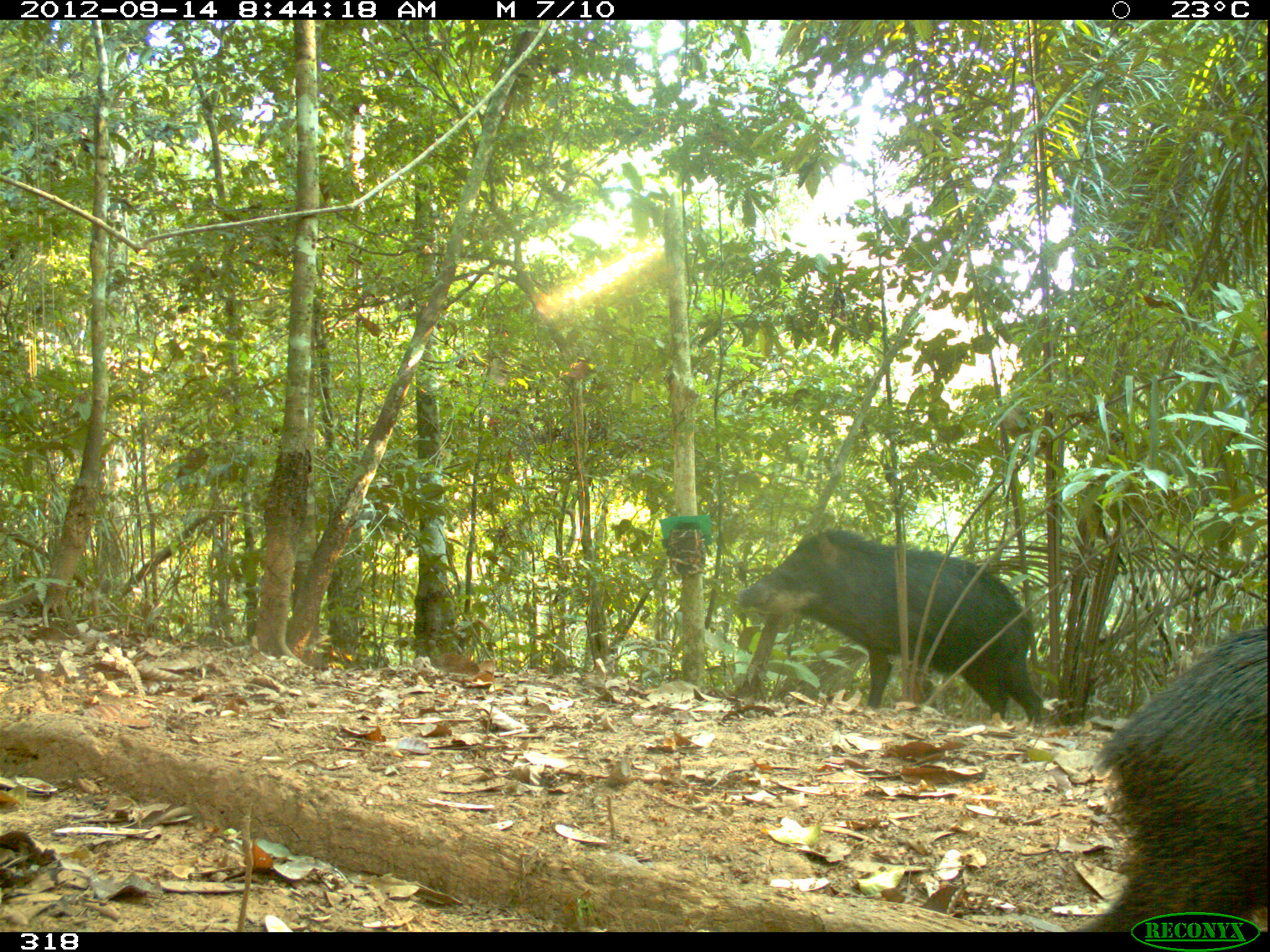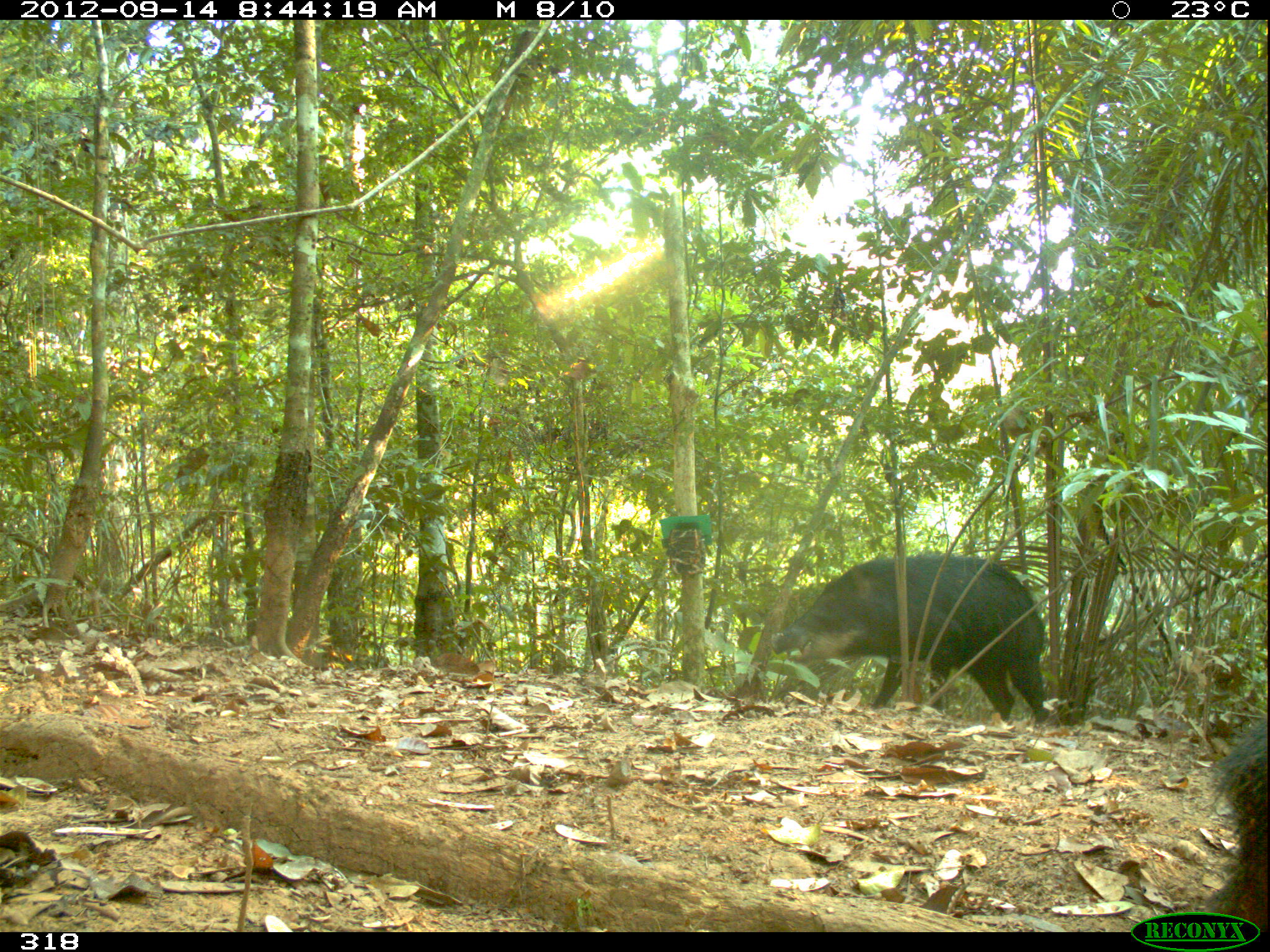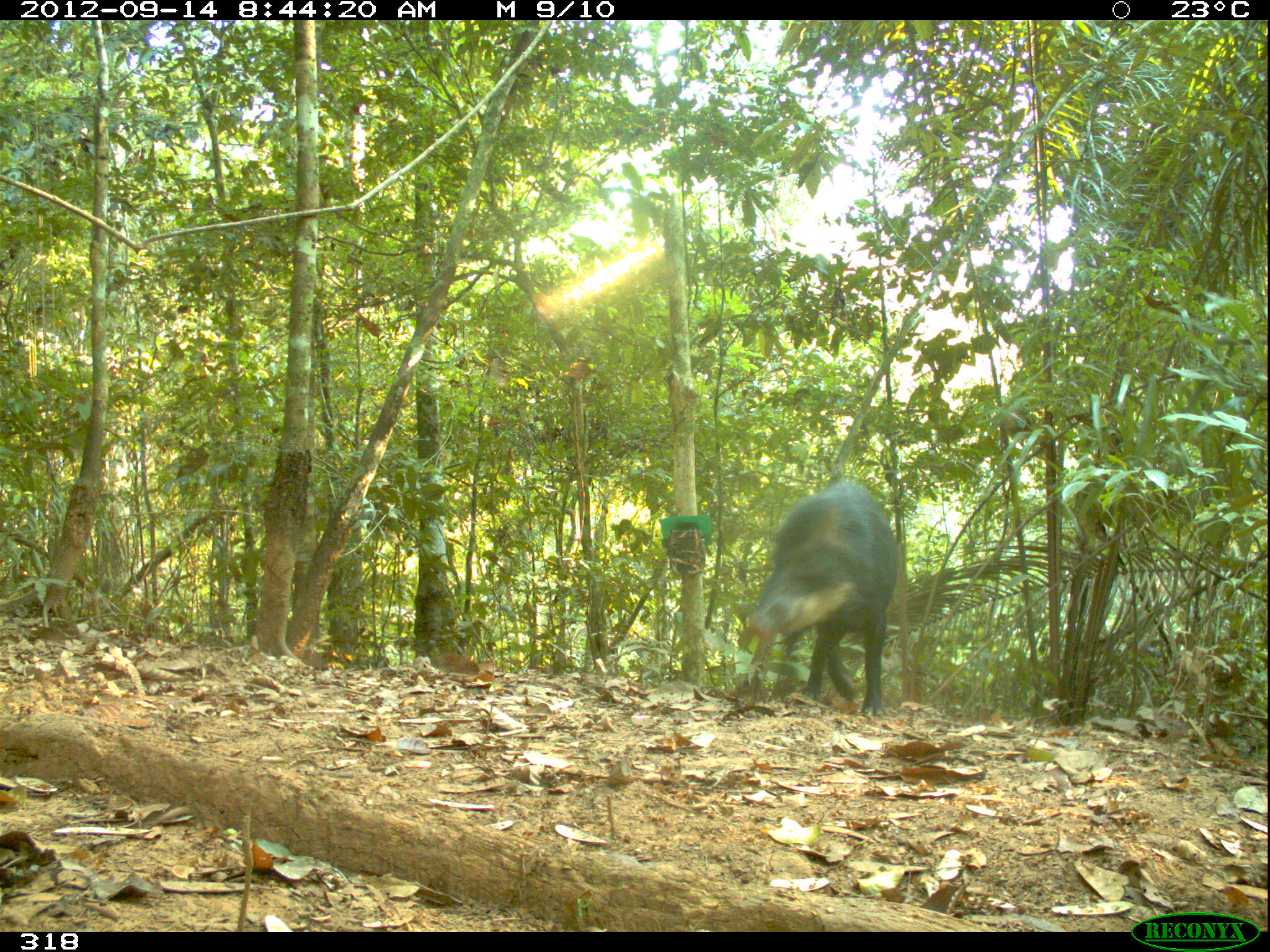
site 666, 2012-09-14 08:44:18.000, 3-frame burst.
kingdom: Animalia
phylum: Chordata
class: Mammalia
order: Artiodactyla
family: Tayassuidae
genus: Tayassu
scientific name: Tayassu pecari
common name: white-lipped peccary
Tayassu pecari (white-lipped peccary).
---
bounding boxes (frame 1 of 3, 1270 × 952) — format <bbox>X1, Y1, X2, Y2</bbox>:
tayassu pecari: <bbox>735, 528, 1050, 735</bbox>; <bbox>1077, 611, 1270, 929</bbox>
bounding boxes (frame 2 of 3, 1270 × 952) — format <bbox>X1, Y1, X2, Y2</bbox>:
tayassu pecari: <bbox>773, 550, 1050, 727</bbox>; <bbox>1191, 708, 1269, 936</bbox>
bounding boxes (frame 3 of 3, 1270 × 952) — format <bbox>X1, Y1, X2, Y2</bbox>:
tayassu pecari: <bbox>750, 482, 897, 718</bbox>